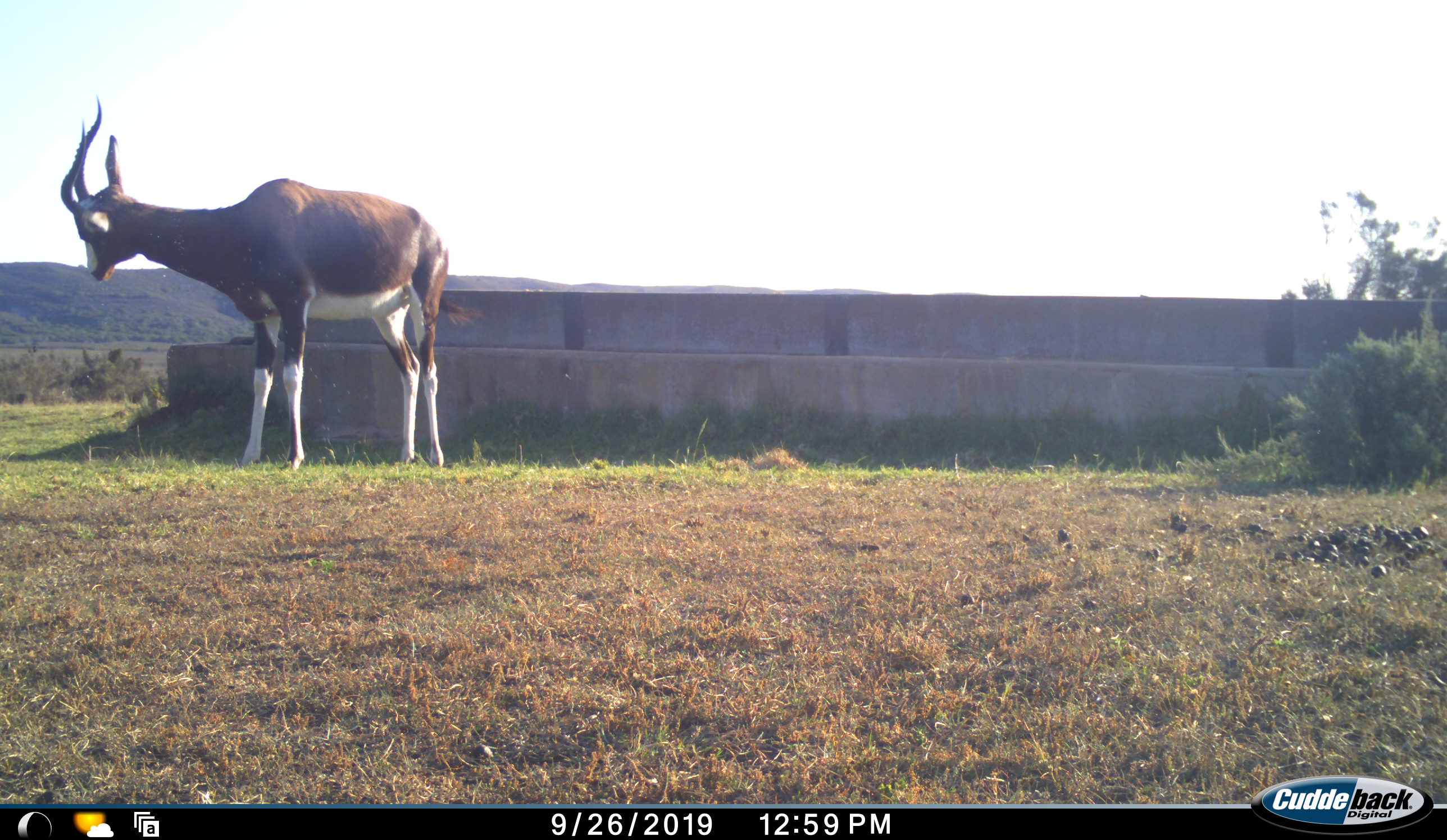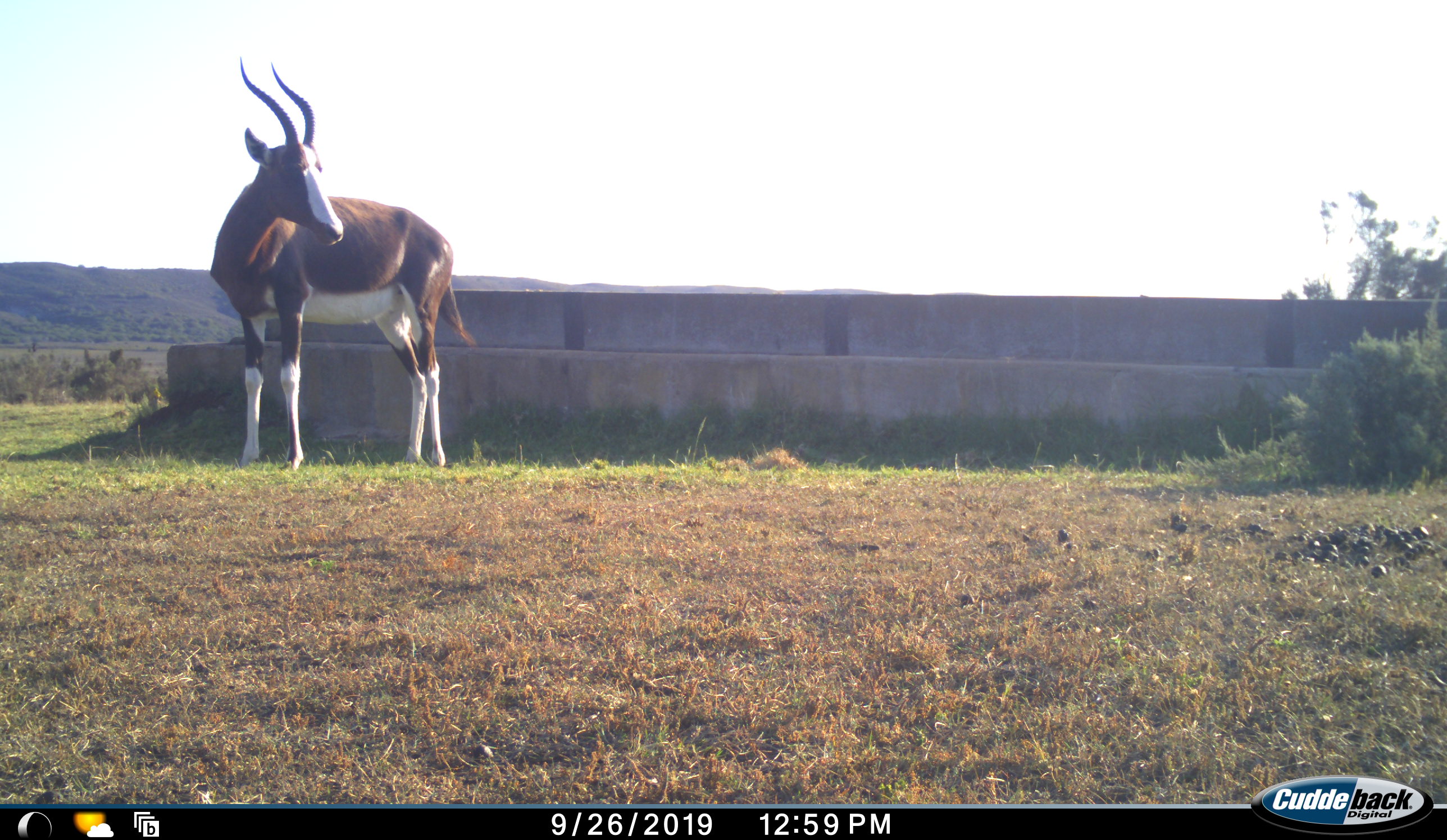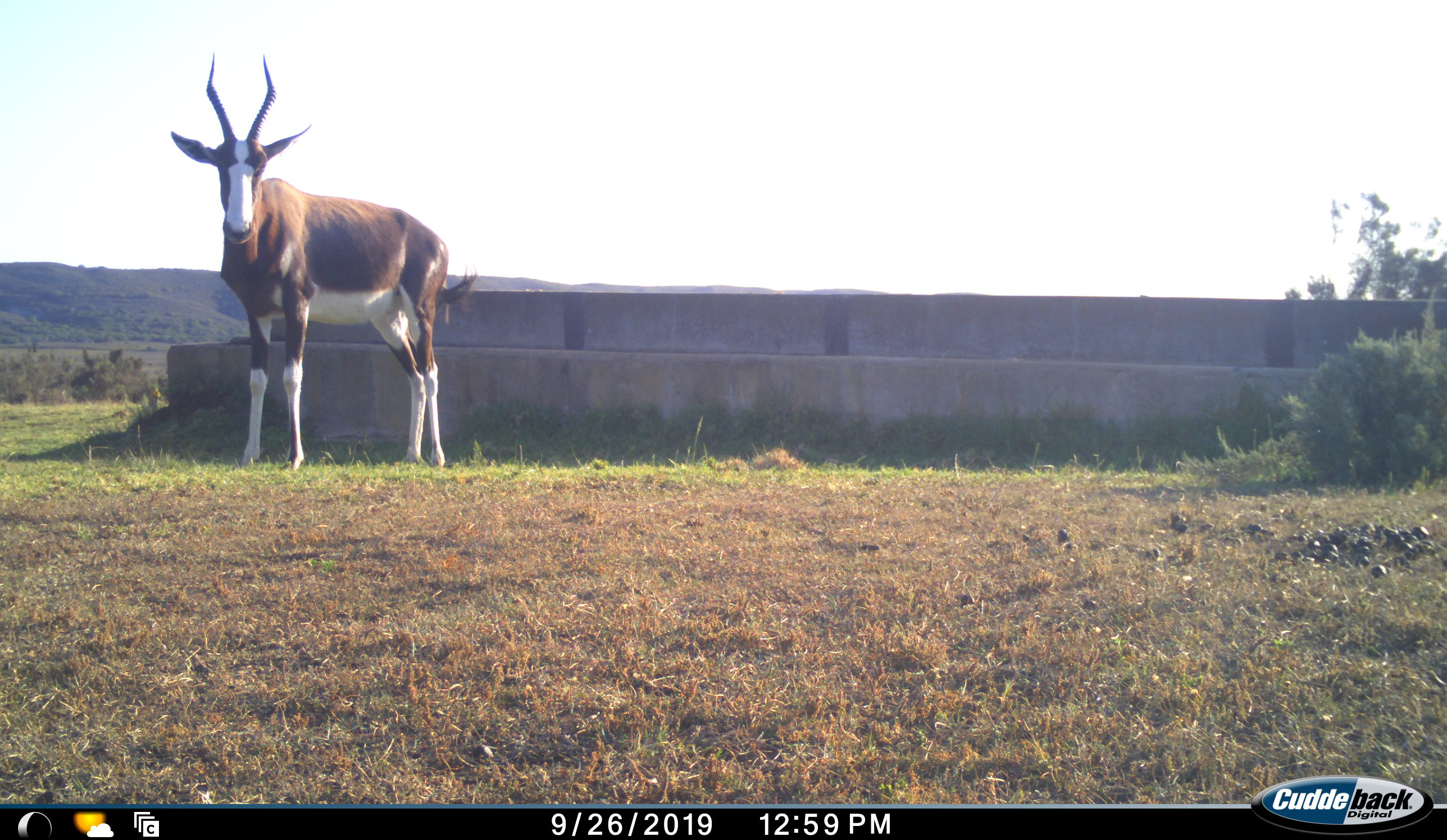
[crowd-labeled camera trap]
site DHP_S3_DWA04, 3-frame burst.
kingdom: Animalia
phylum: Chordata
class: Mammalia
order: Artiodactyla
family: Bovidae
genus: Damaliscus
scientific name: Damaliscus pygargus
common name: bontebok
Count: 1.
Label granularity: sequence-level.